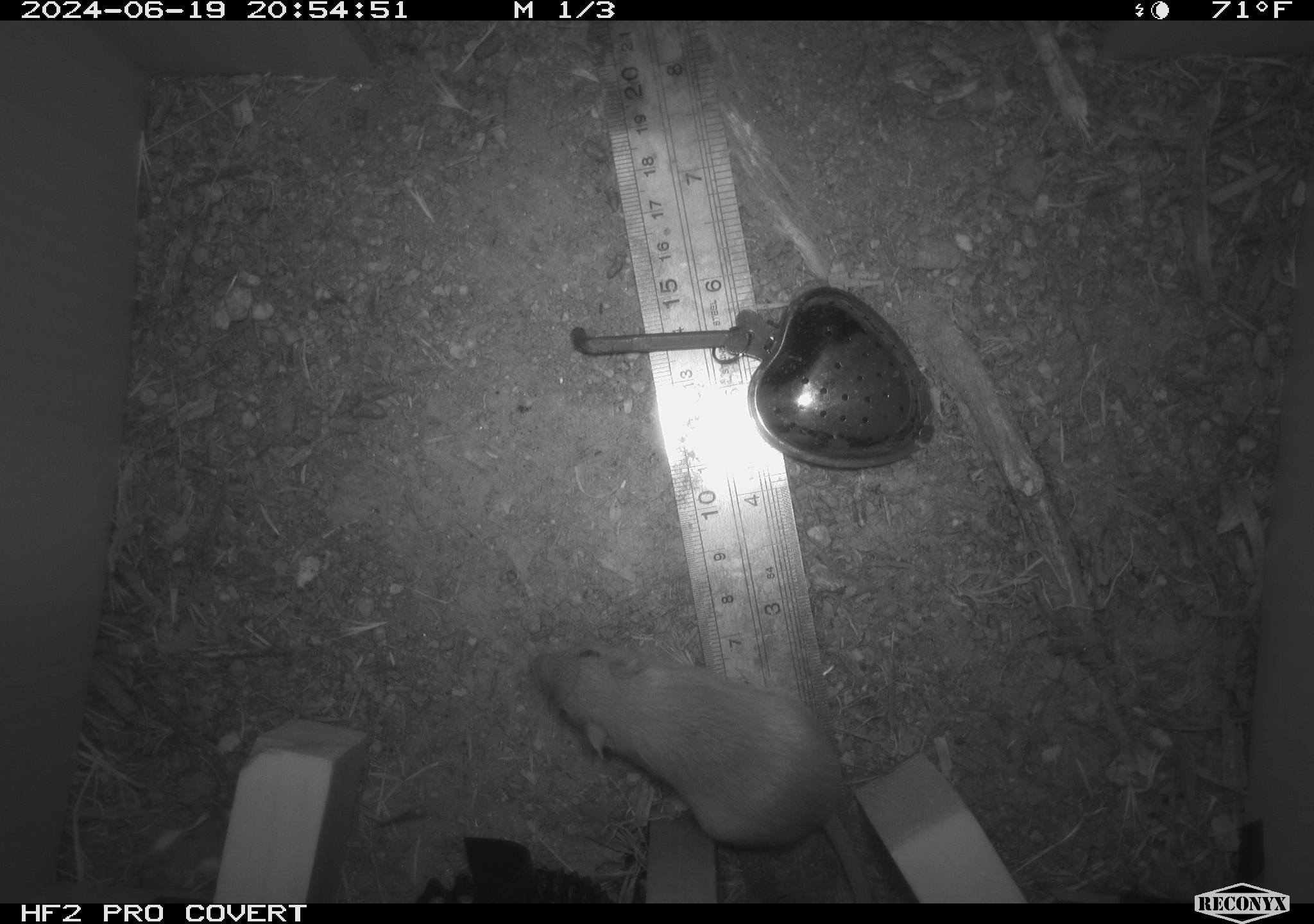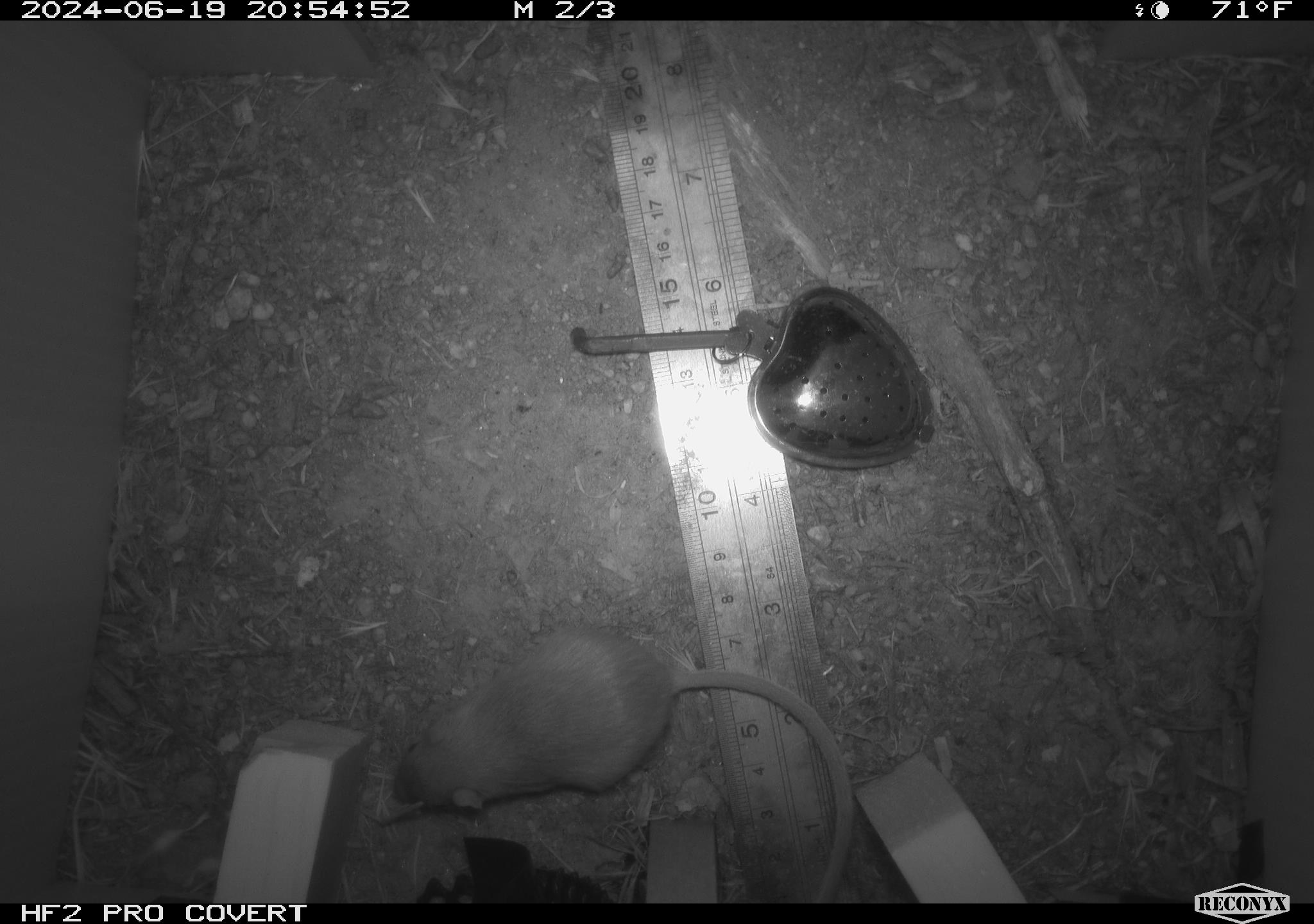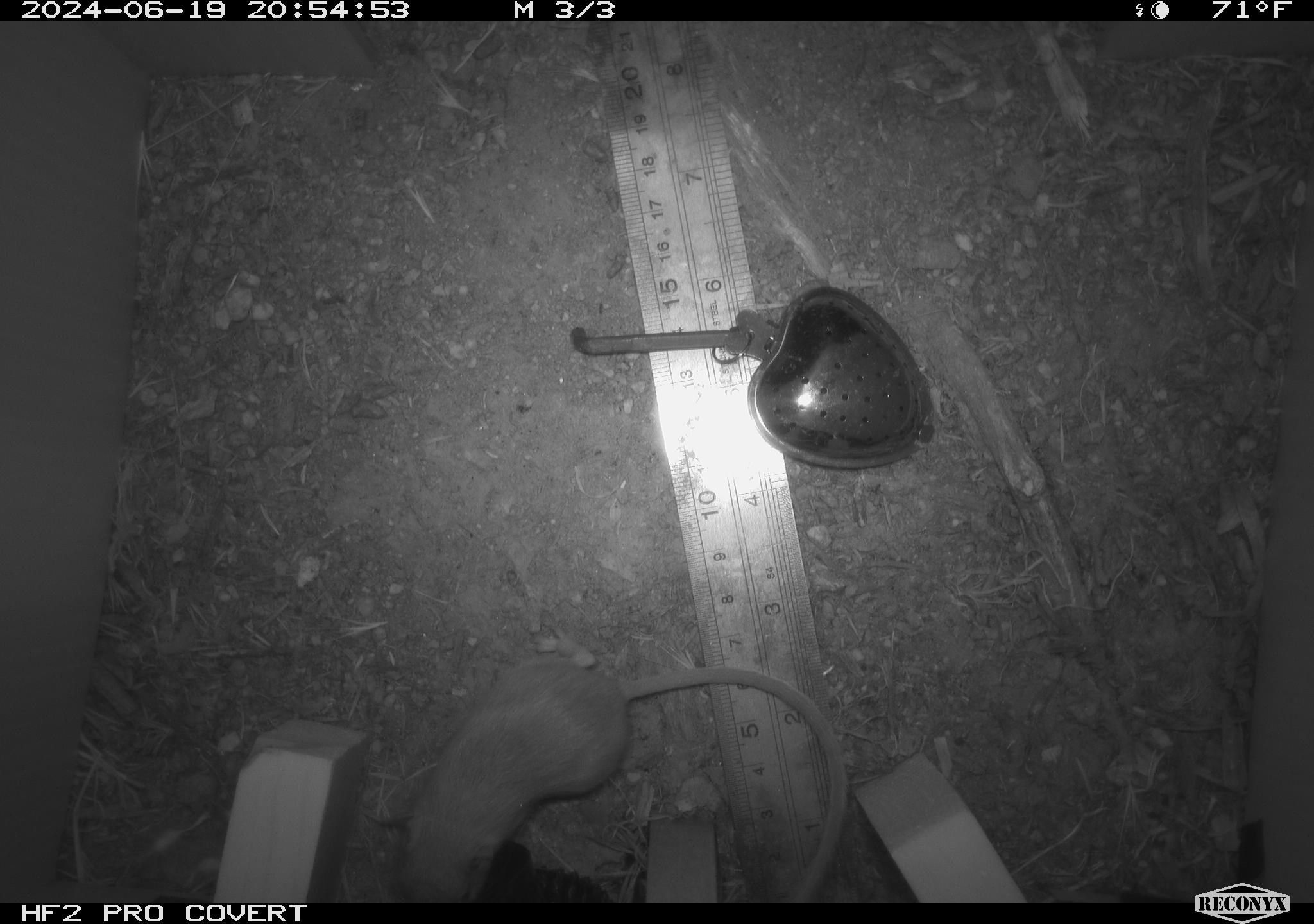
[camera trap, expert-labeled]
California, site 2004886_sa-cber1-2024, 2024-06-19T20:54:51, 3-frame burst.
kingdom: Animalia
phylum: Chordata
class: Mammalia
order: Rodentia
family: Heteromyidae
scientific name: Heteromyidae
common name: kangaroo rats and pocket mice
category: heteromyidae family